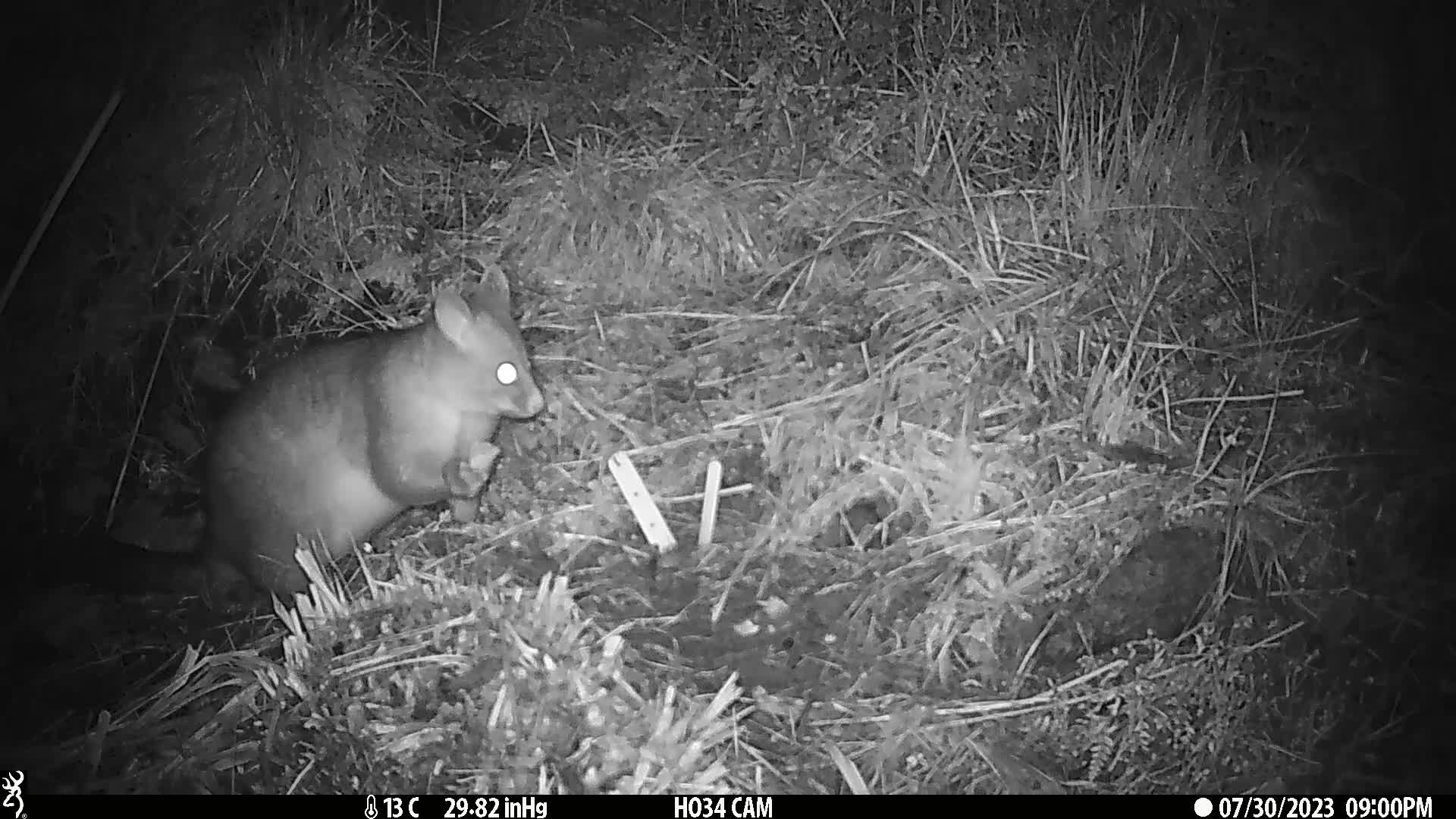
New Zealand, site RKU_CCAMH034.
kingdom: Animalia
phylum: Chordata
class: Mammalia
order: Diprotodontia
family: Phalangeridae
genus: Trichosurus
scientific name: Trichosurus vulpecula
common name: common brushtail possum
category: possum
Possum (common brushtail possum) (Trichosurus vulpecula).